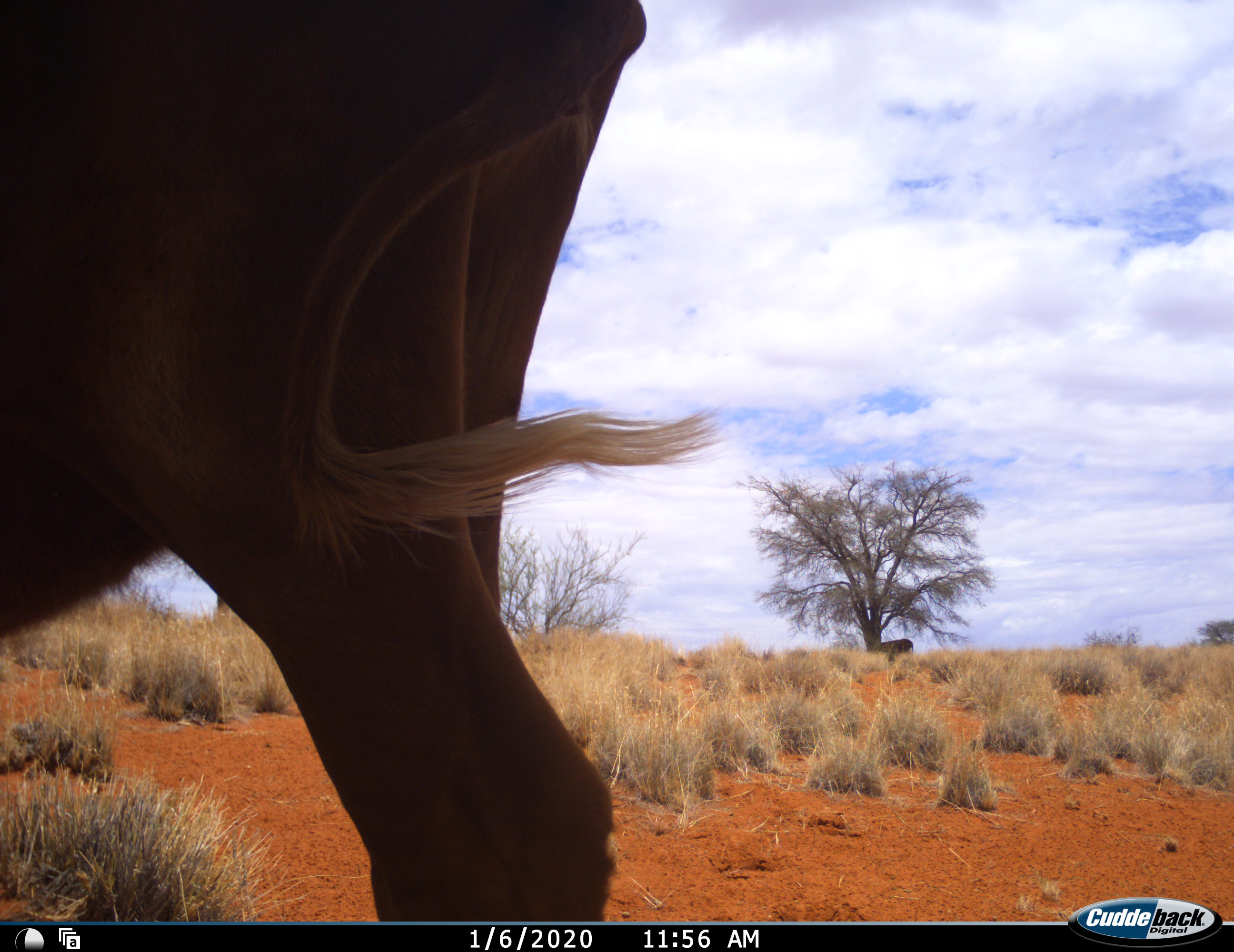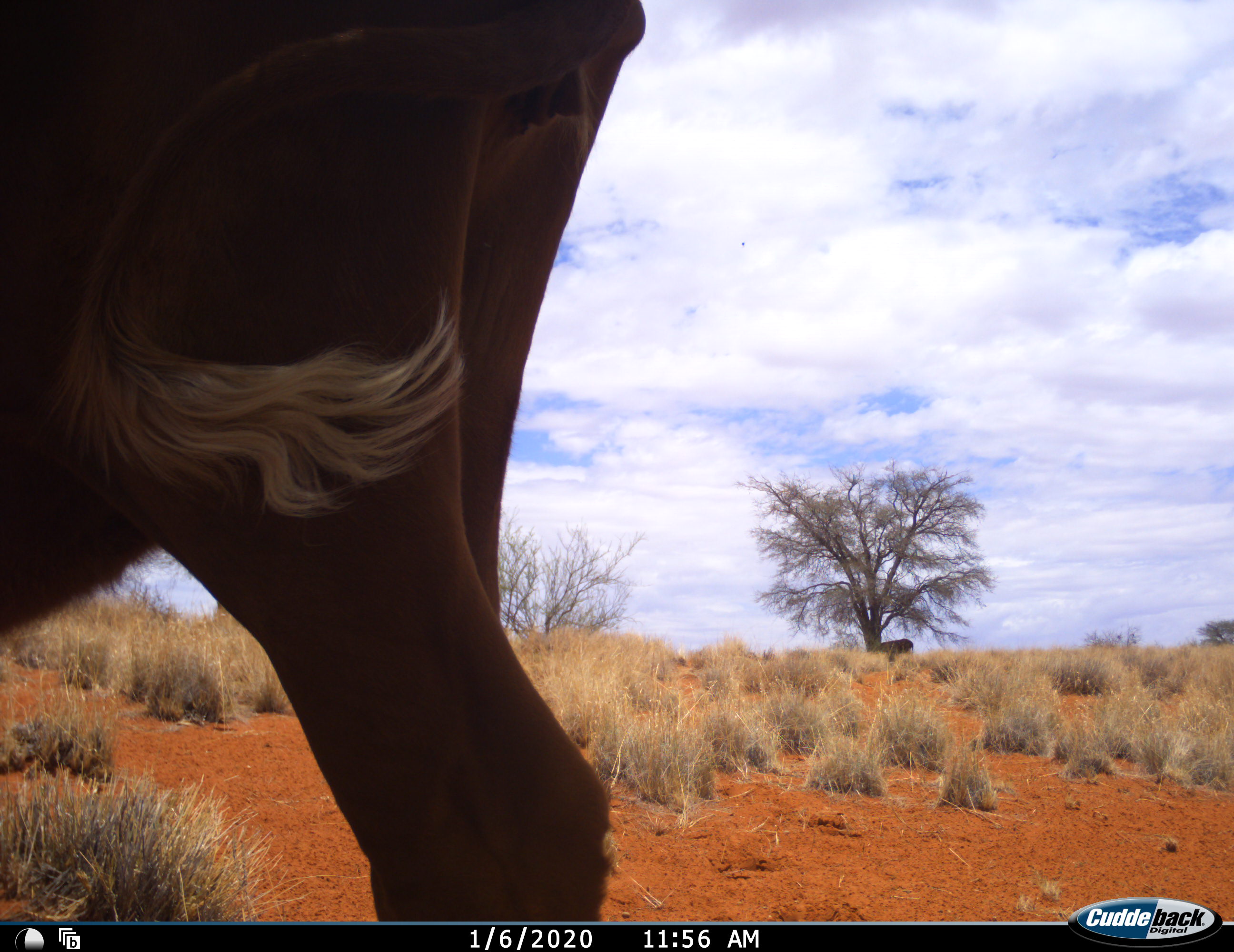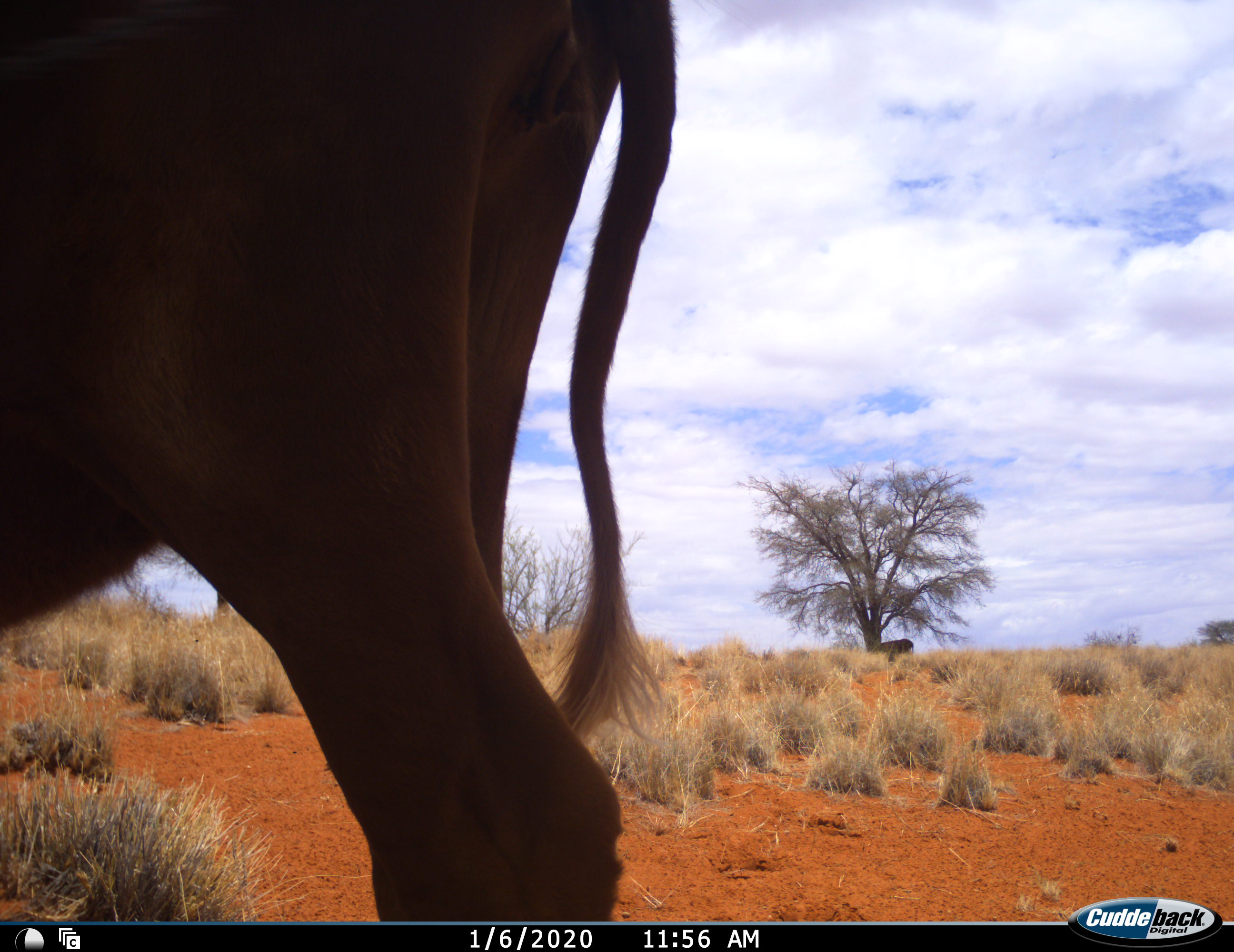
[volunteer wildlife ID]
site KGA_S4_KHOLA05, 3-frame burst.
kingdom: Animalia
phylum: Chordata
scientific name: Vertebrata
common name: domestic animal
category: domesticanimal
Domesticanimal (domestic animal) (Vertebrata), count 2. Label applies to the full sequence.